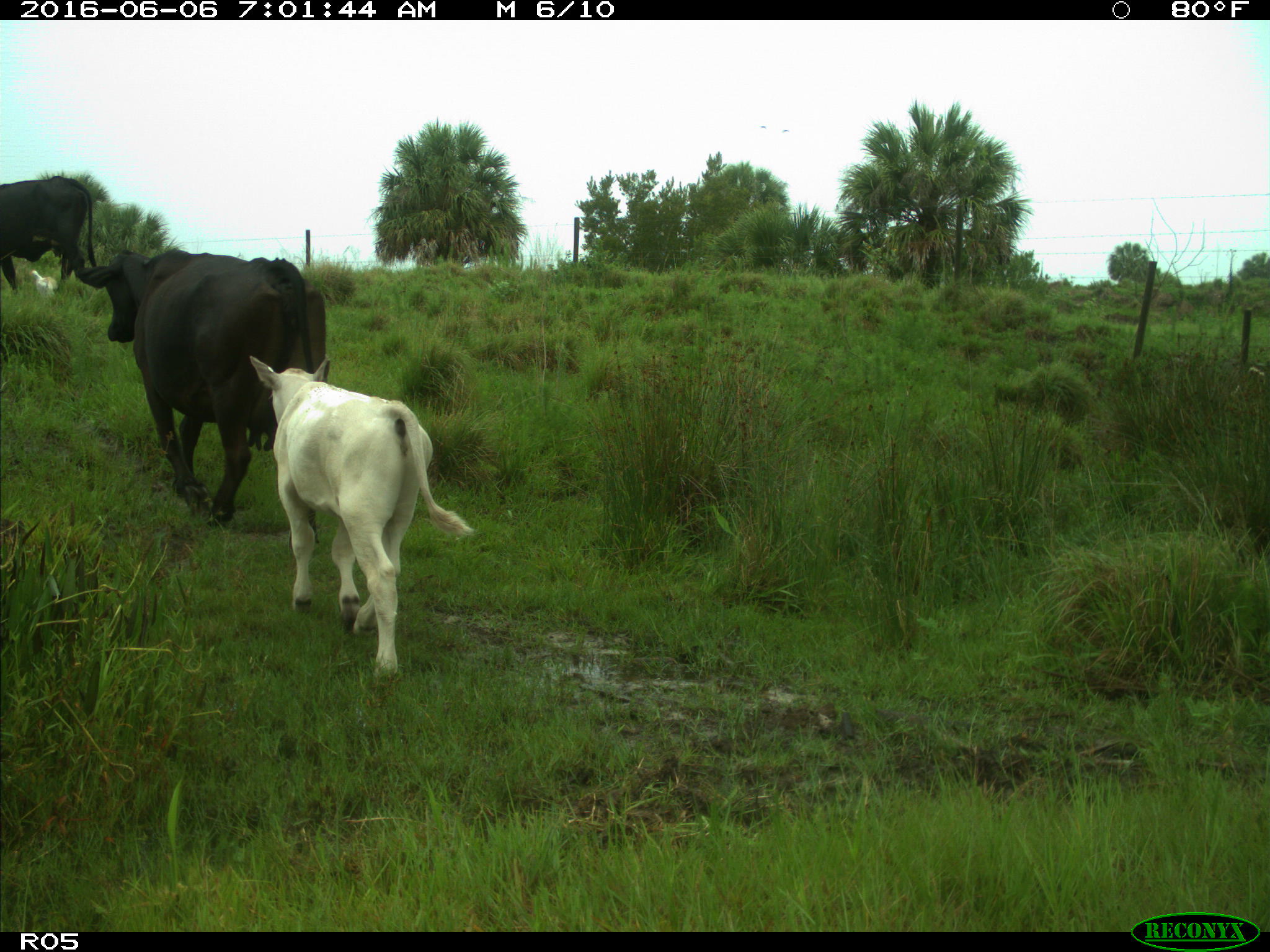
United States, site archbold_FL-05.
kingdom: Animalia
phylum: Chordata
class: Mammalia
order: Artiodactyla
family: Bovidae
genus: Bos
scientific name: Bos taurus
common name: domestic cow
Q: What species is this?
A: Bos taurus (domestic cow).